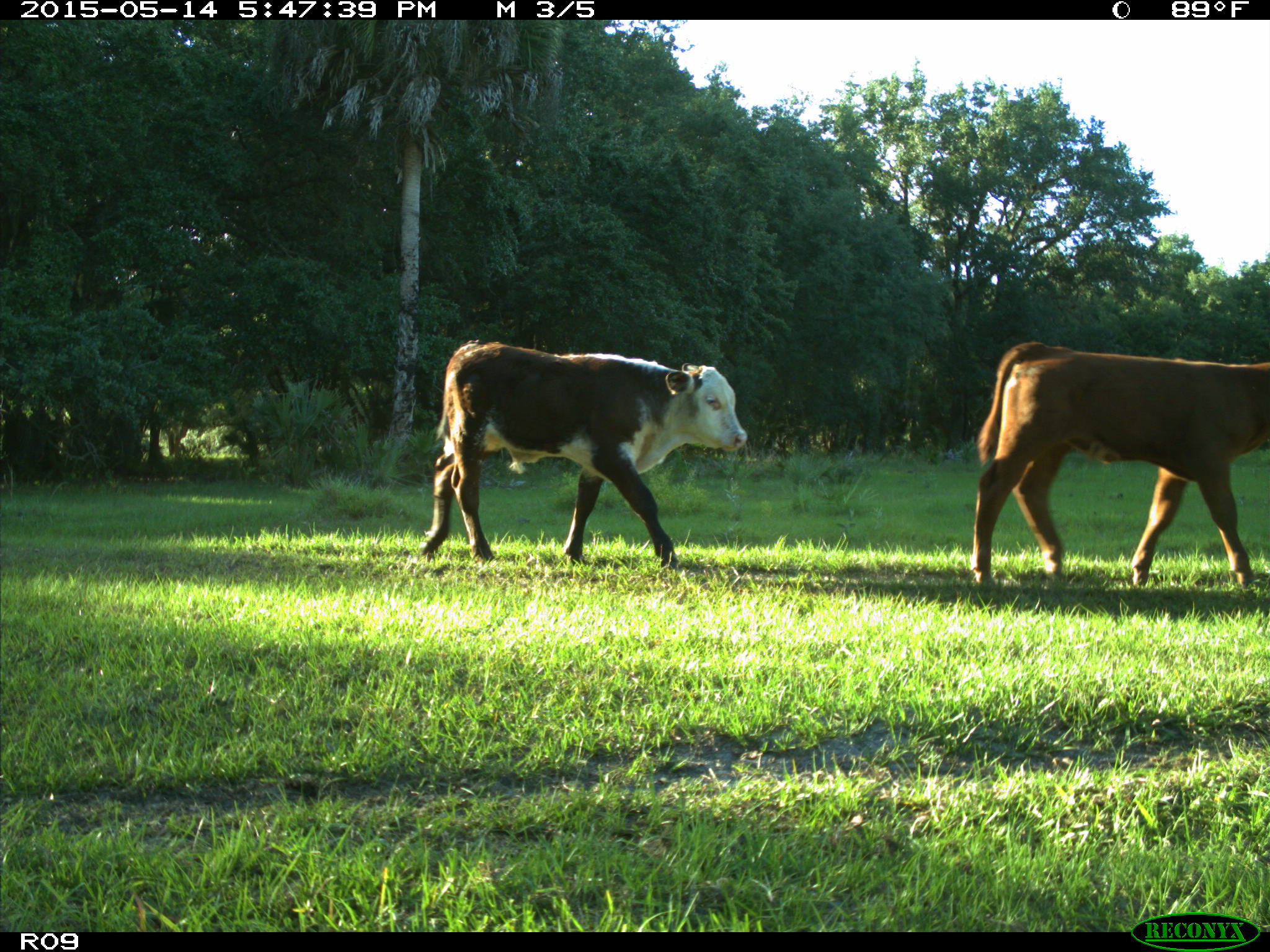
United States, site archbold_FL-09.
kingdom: Animalia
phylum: Chordata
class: Mammalia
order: Artiodactyla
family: Bovidae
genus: Bos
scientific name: Bos taurus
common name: domestic cow